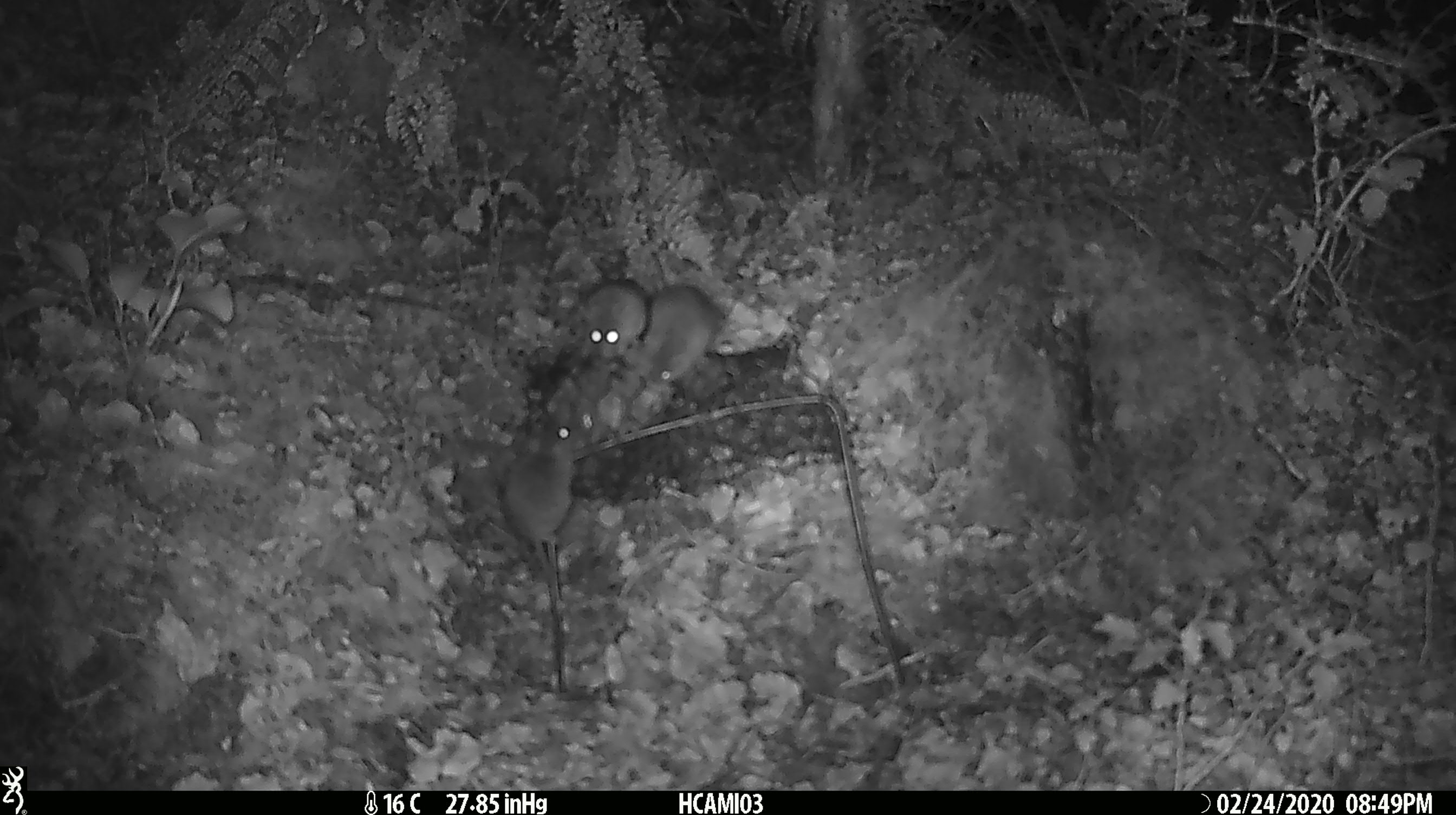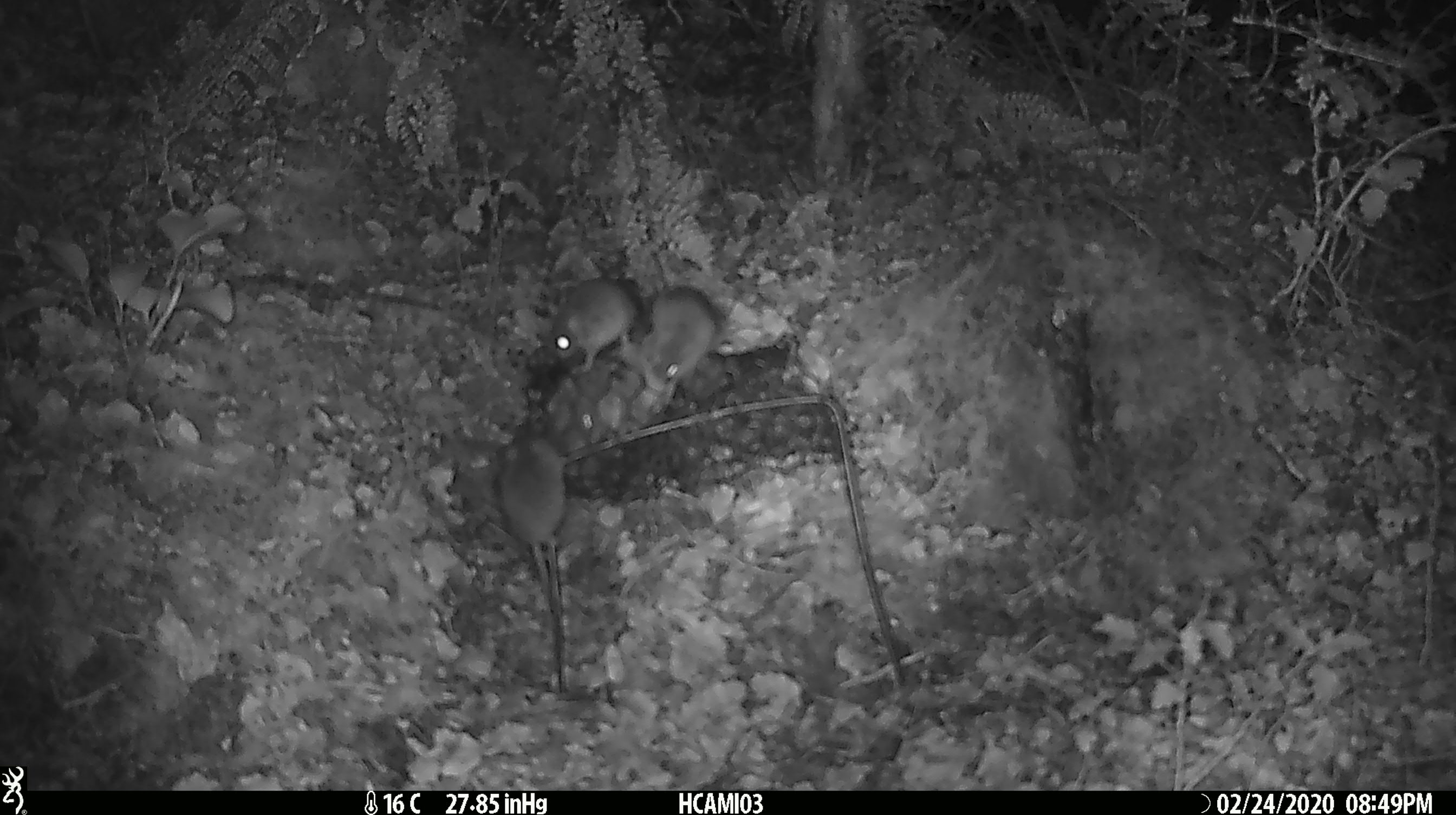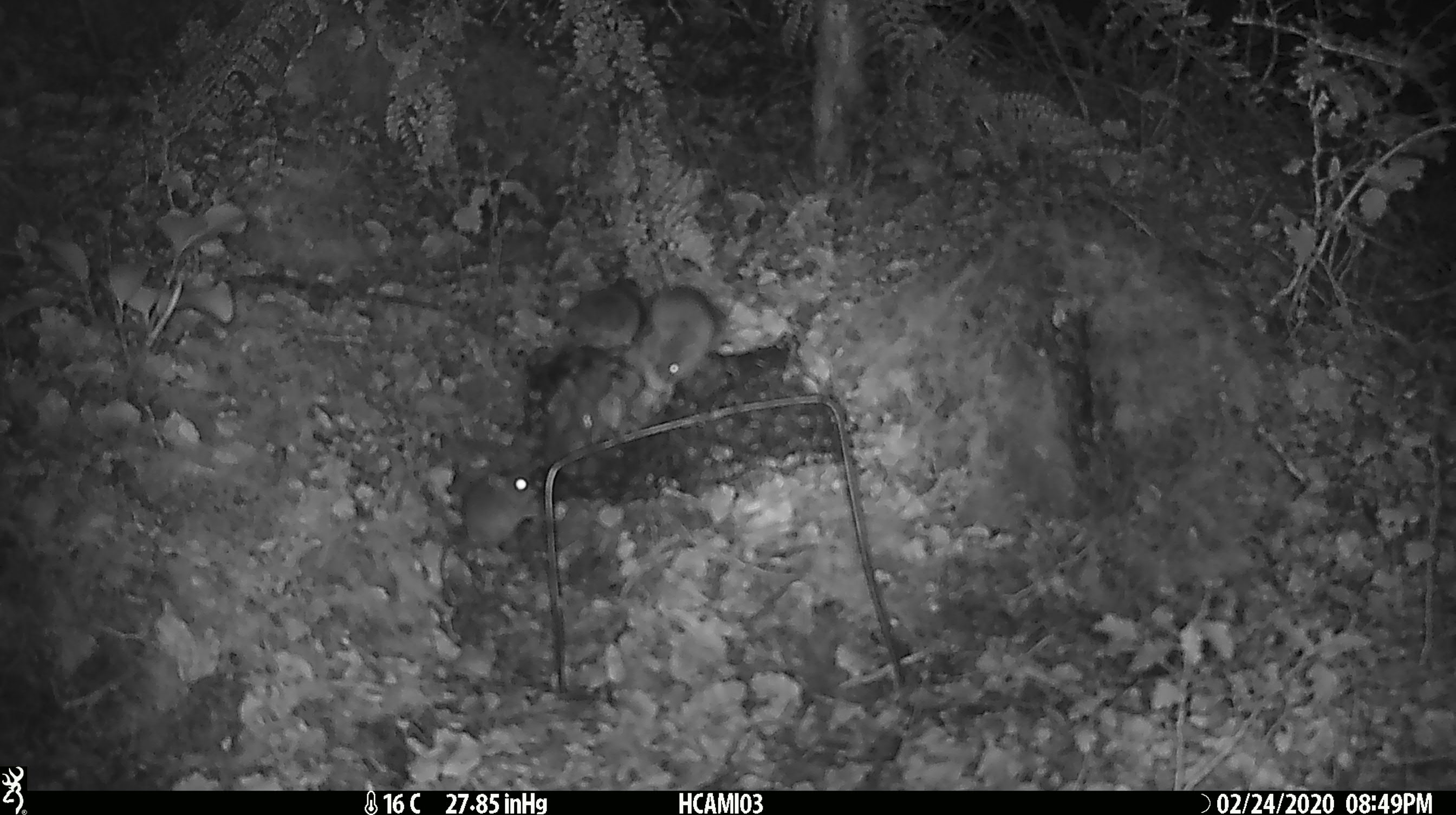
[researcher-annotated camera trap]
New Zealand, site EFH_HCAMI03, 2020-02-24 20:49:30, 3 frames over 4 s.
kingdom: Animalia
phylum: Chordata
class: Mammalia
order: Rodentia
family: Muridae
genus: Mus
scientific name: Mus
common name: mouse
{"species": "mouse (Mus)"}